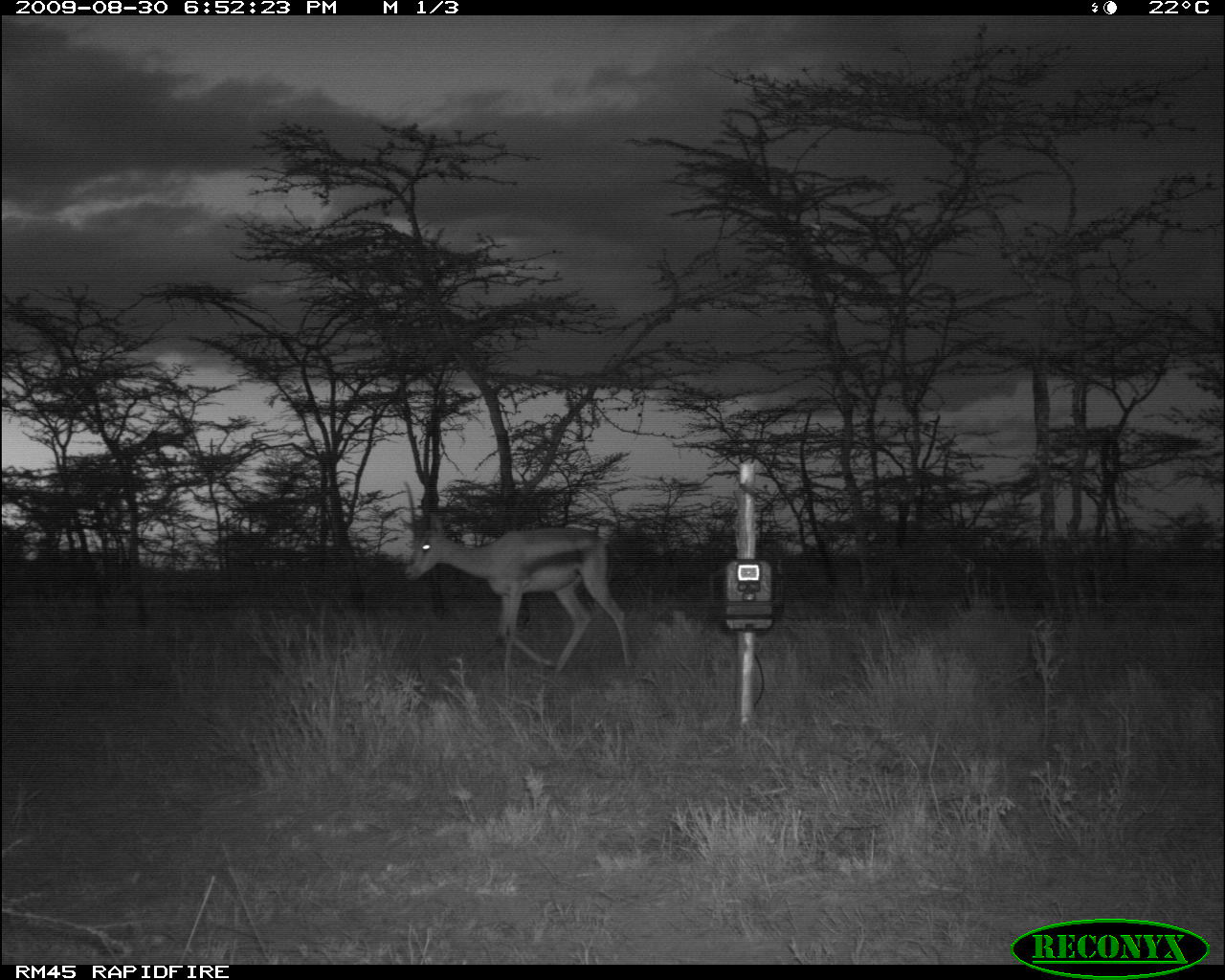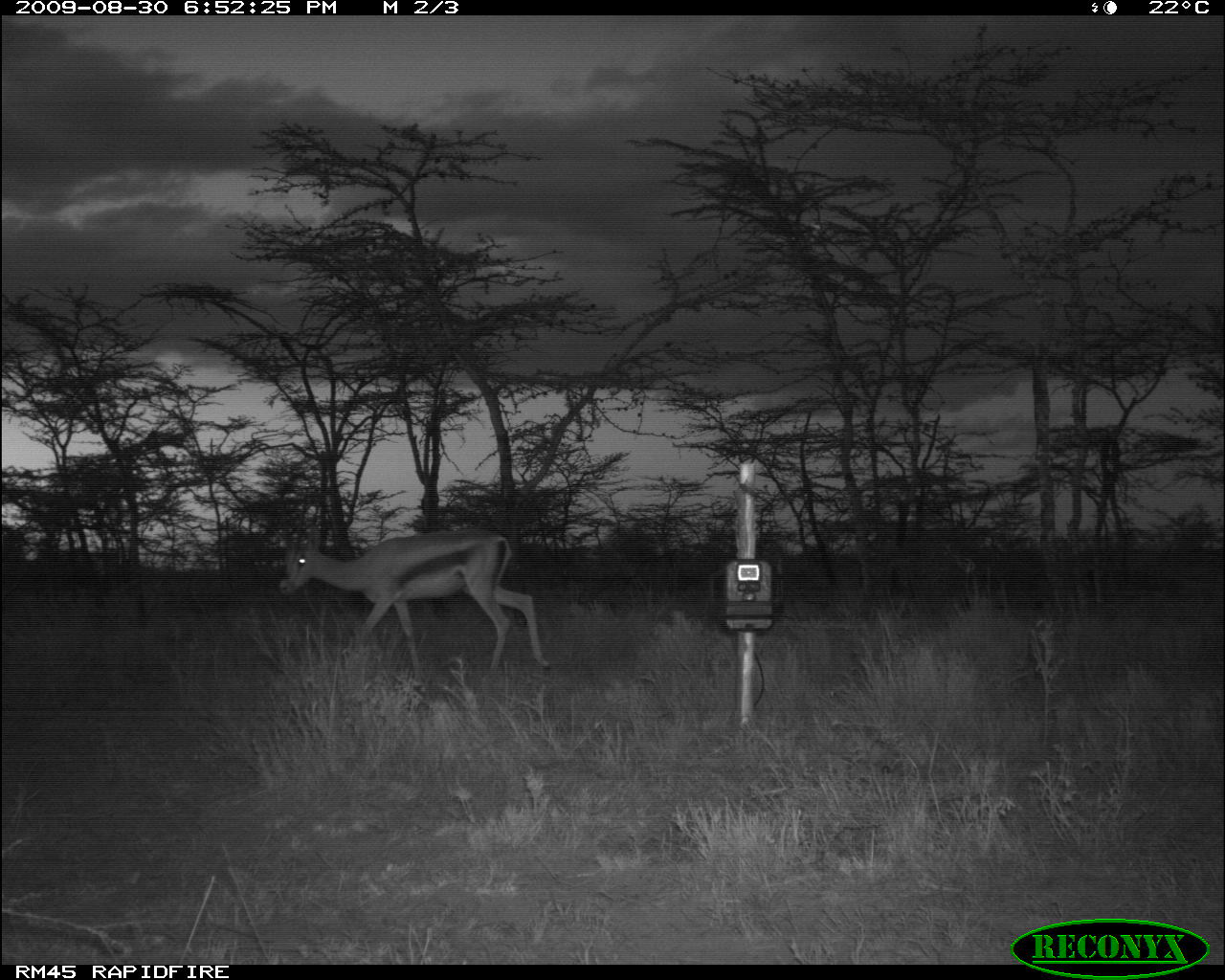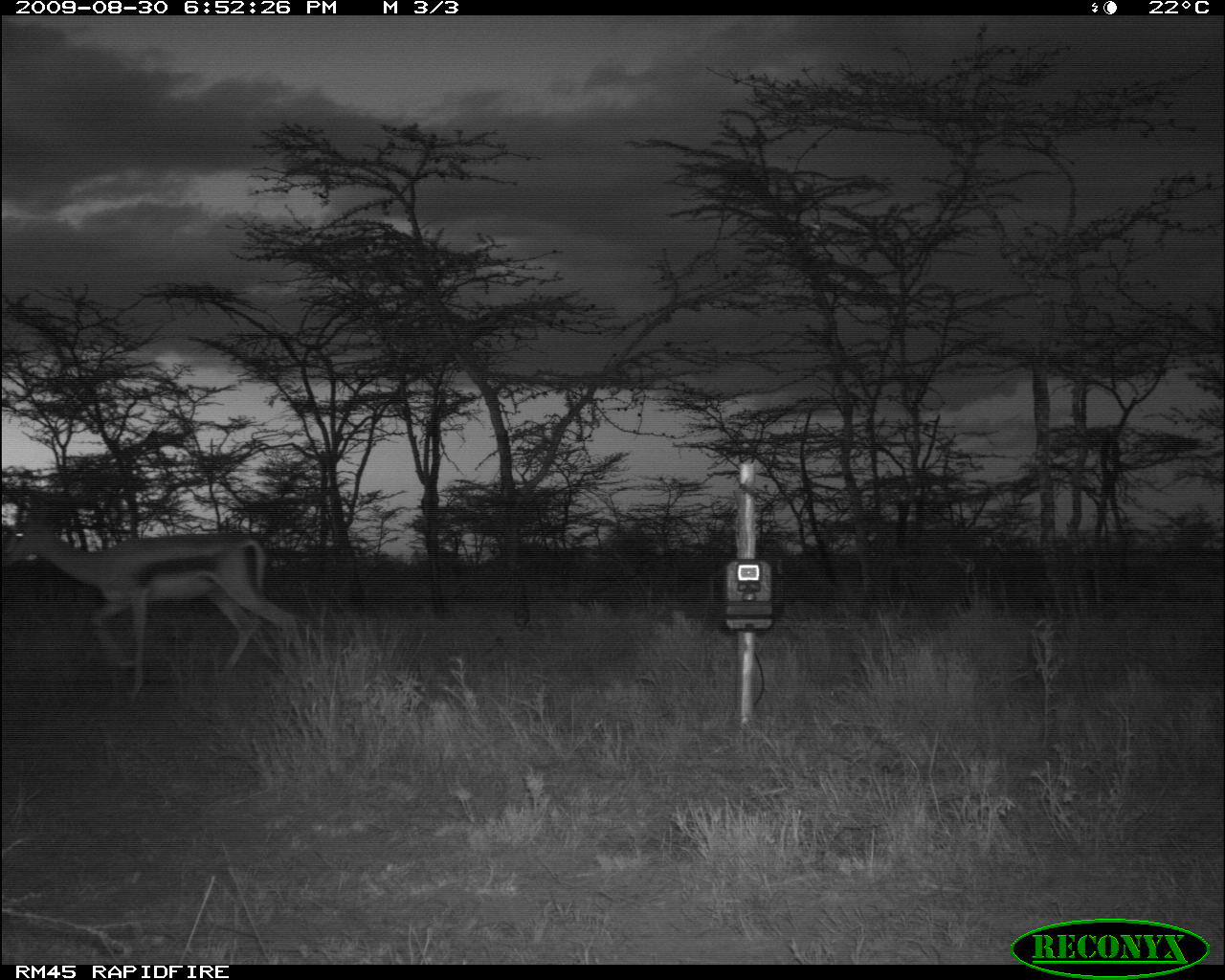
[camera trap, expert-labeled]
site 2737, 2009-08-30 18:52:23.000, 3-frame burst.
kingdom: Animalia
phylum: Chordata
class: Mammalia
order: Artiodactyla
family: Bovidae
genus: Nanger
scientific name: Nanger granti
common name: grant's gazelle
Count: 1.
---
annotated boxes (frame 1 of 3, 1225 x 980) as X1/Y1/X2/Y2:
nanger granti: 403/508/627/672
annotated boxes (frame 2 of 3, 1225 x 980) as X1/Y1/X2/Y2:
nanger granti: 277/524/547/677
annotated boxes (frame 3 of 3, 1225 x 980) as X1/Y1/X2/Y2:
nanger granti: 5/507/308/697